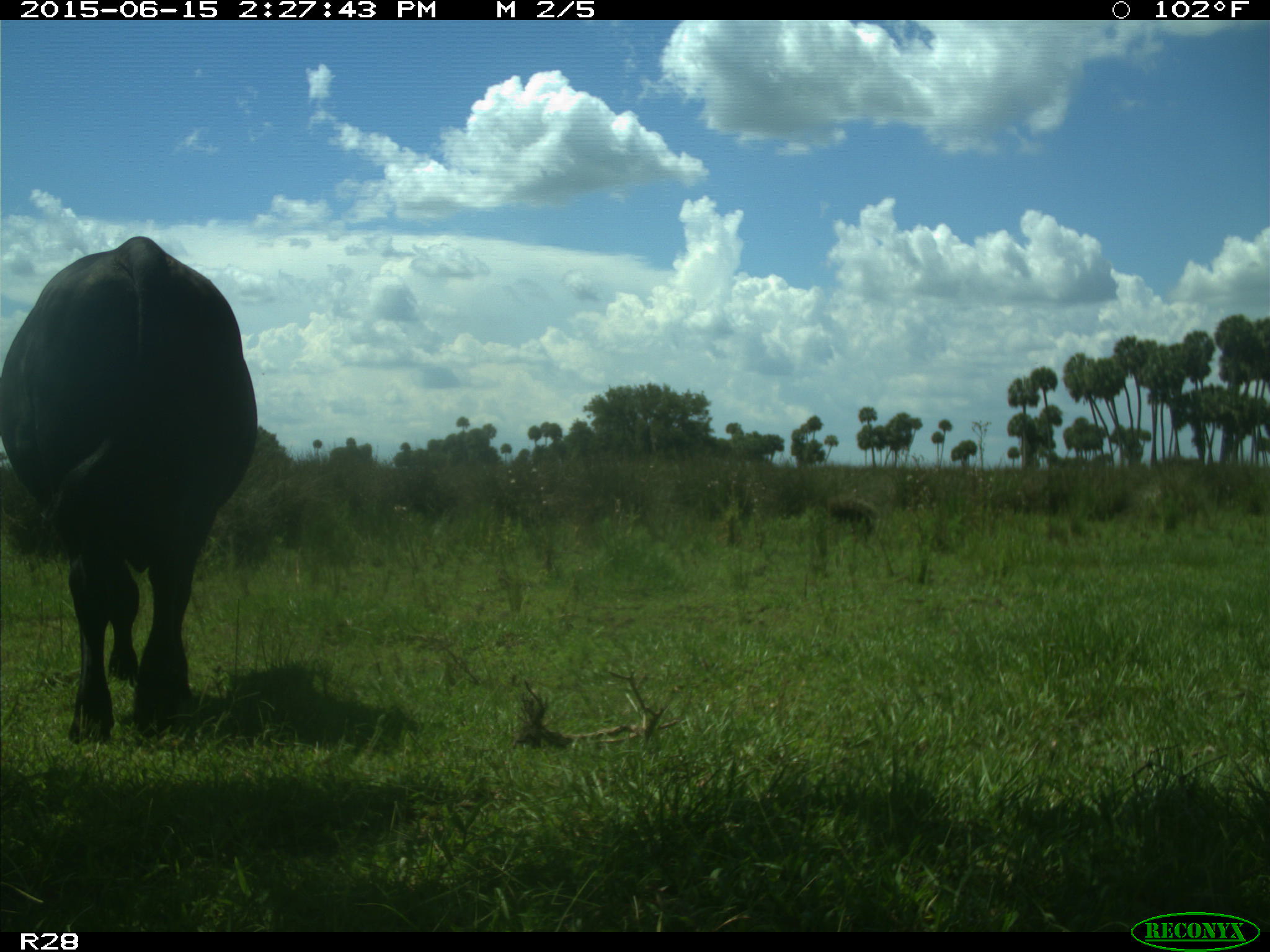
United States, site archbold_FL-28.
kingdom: Animalia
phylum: Chordata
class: Mammalia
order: Artiodactyla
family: Bovidae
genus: Bos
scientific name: Bos taurus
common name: domestic cow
Bos taurus (domestic cow).